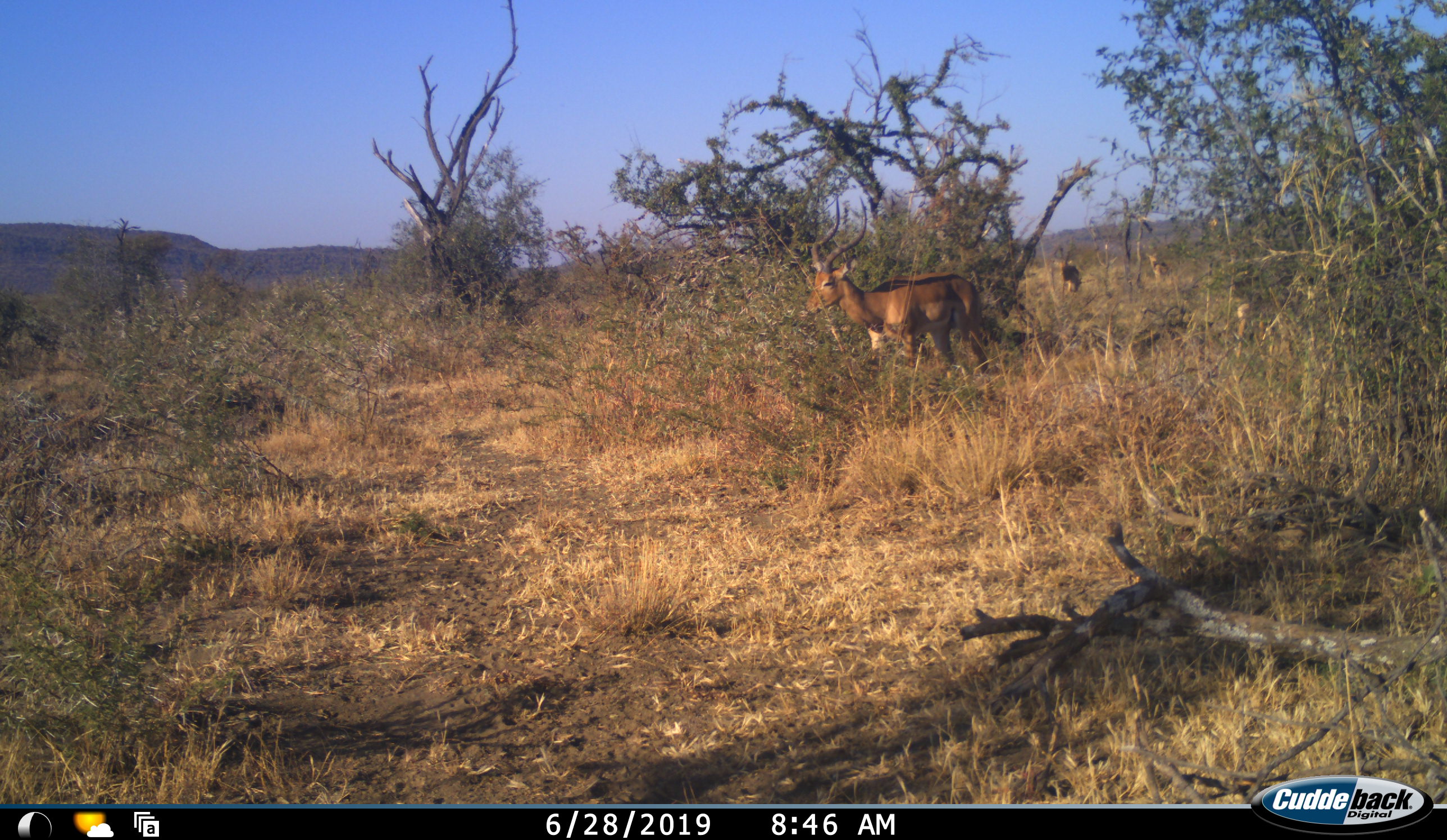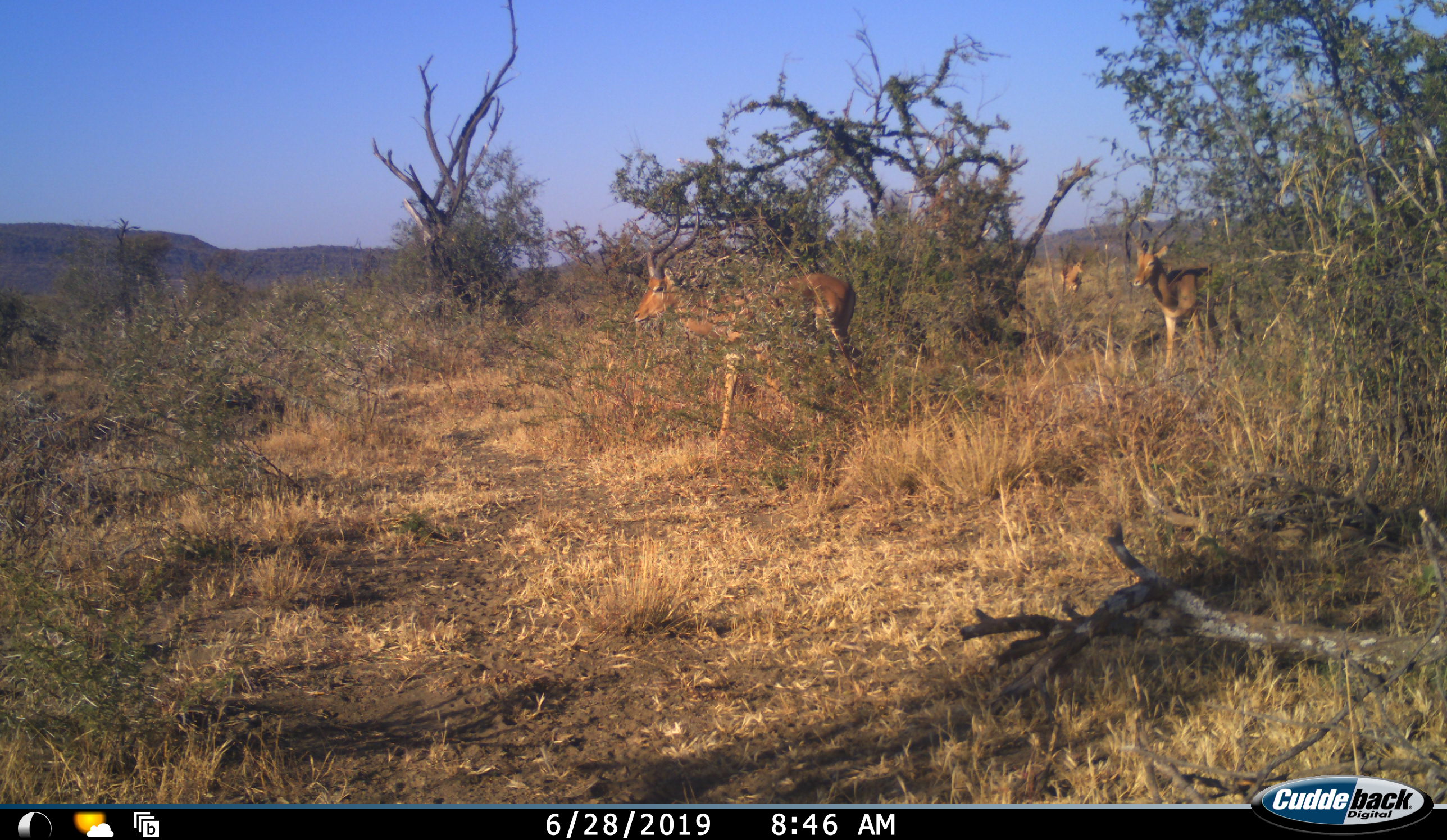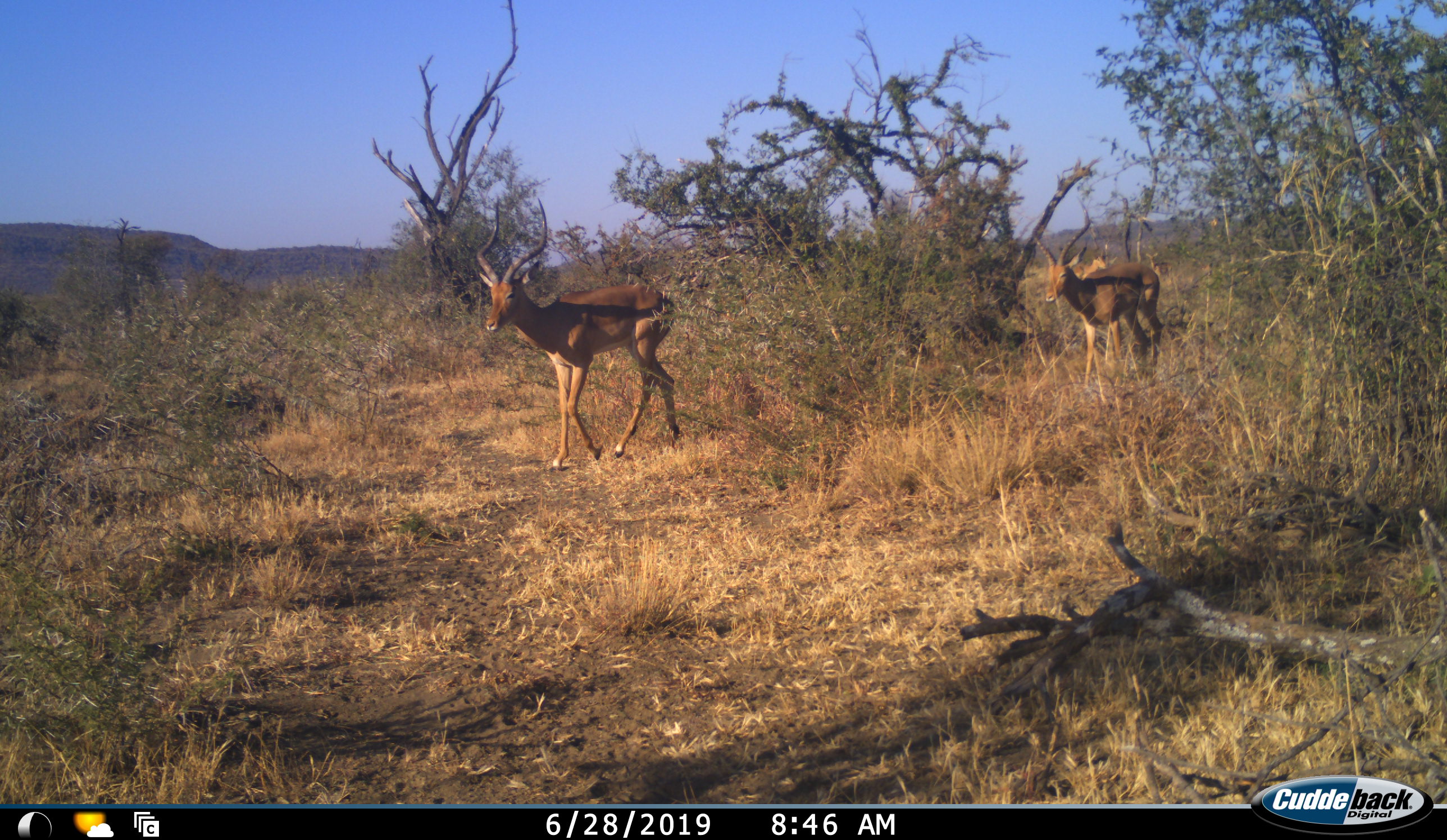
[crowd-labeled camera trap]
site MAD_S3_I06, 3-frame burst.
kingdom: Animalia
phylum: Chordata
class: Mammalia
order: Artiodactyla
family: Bovidae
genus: Aepyceros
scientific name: Aepyceros melampus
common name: impala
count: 3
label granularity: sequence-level